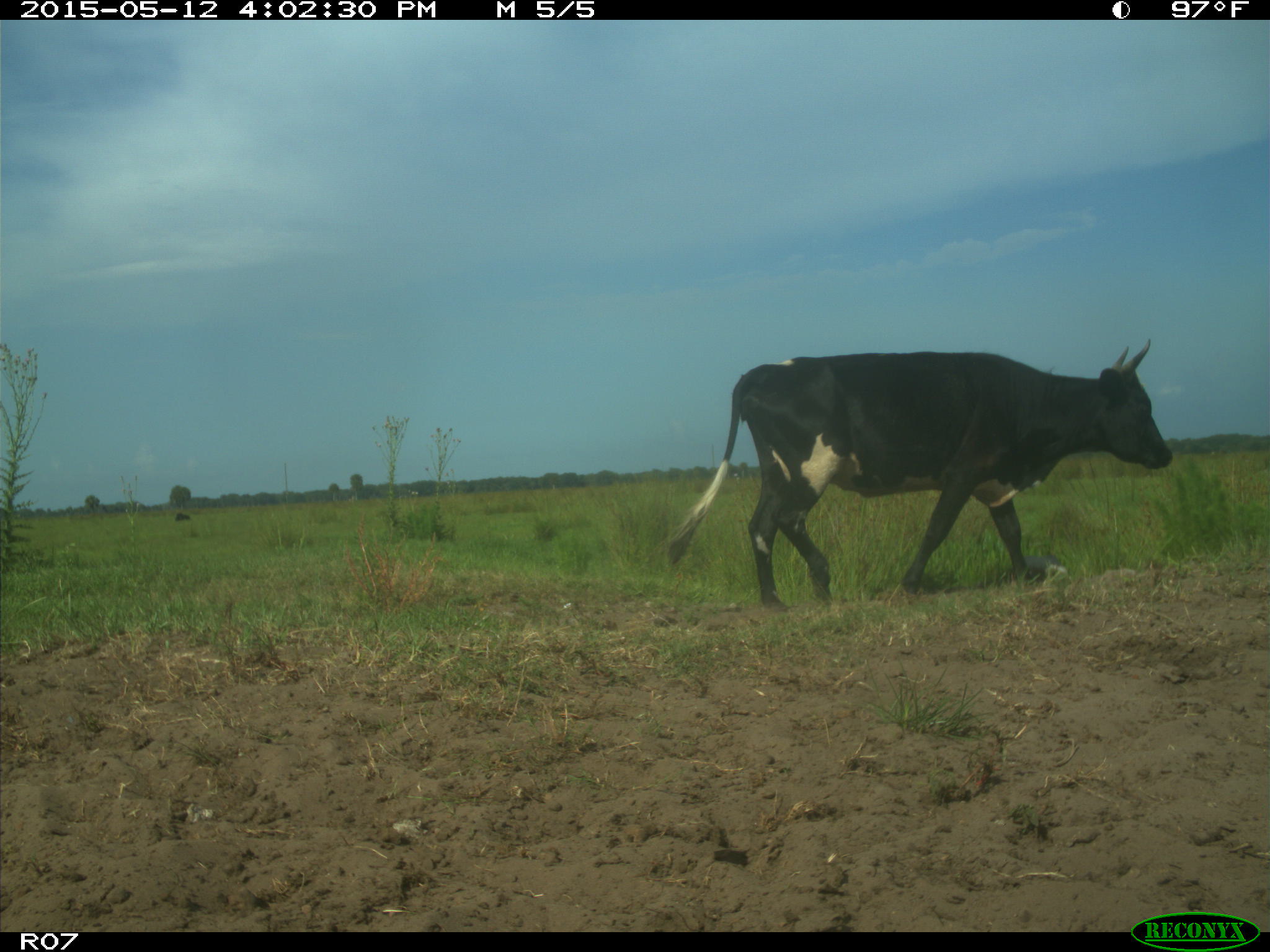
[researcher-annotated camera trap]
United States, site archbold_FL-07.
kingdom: Animalia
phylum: Chordata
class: Mammalia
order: Artiodactyla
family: Bovidae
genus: Bos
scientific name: Bos taurus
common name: domestic cow